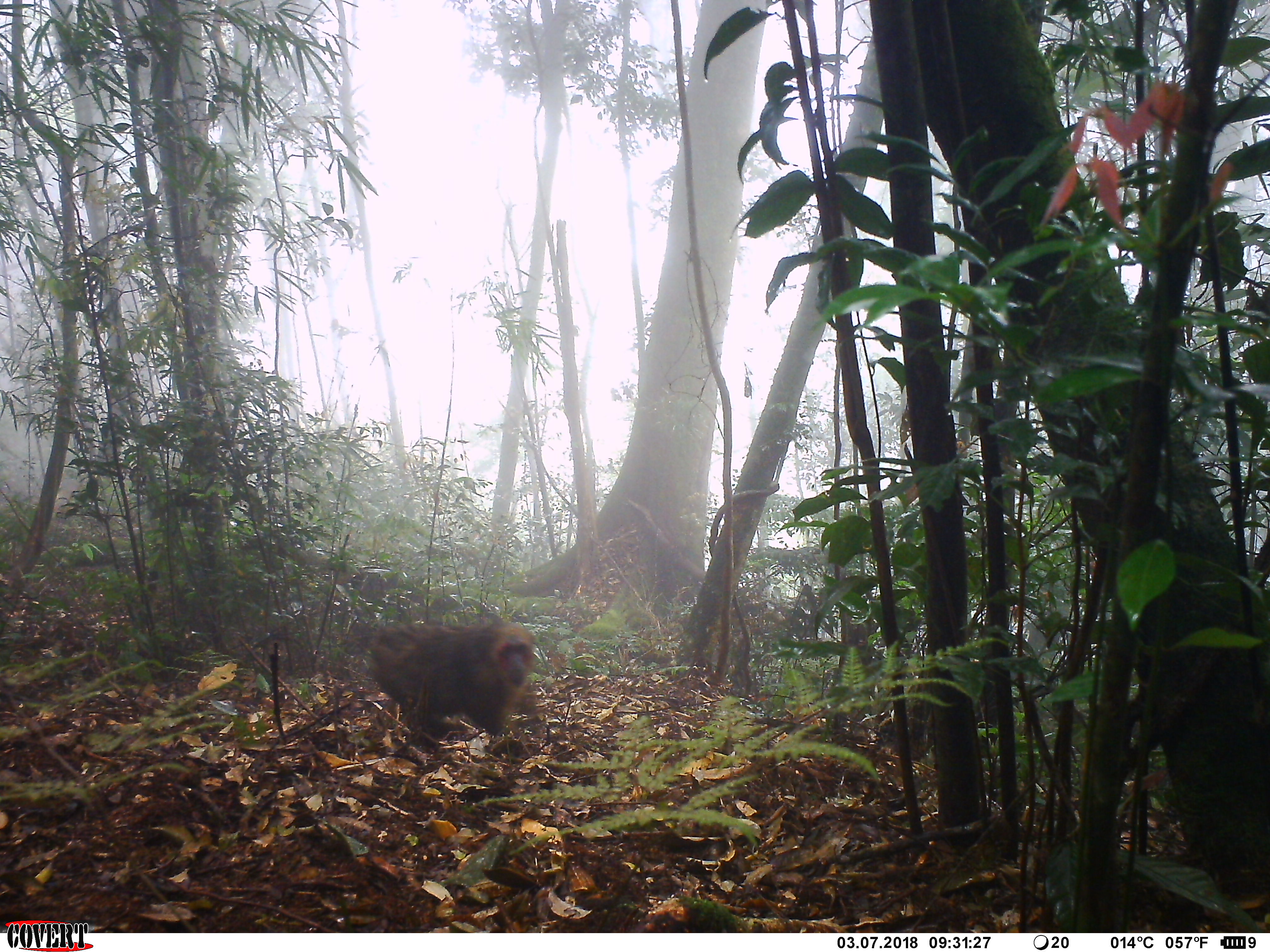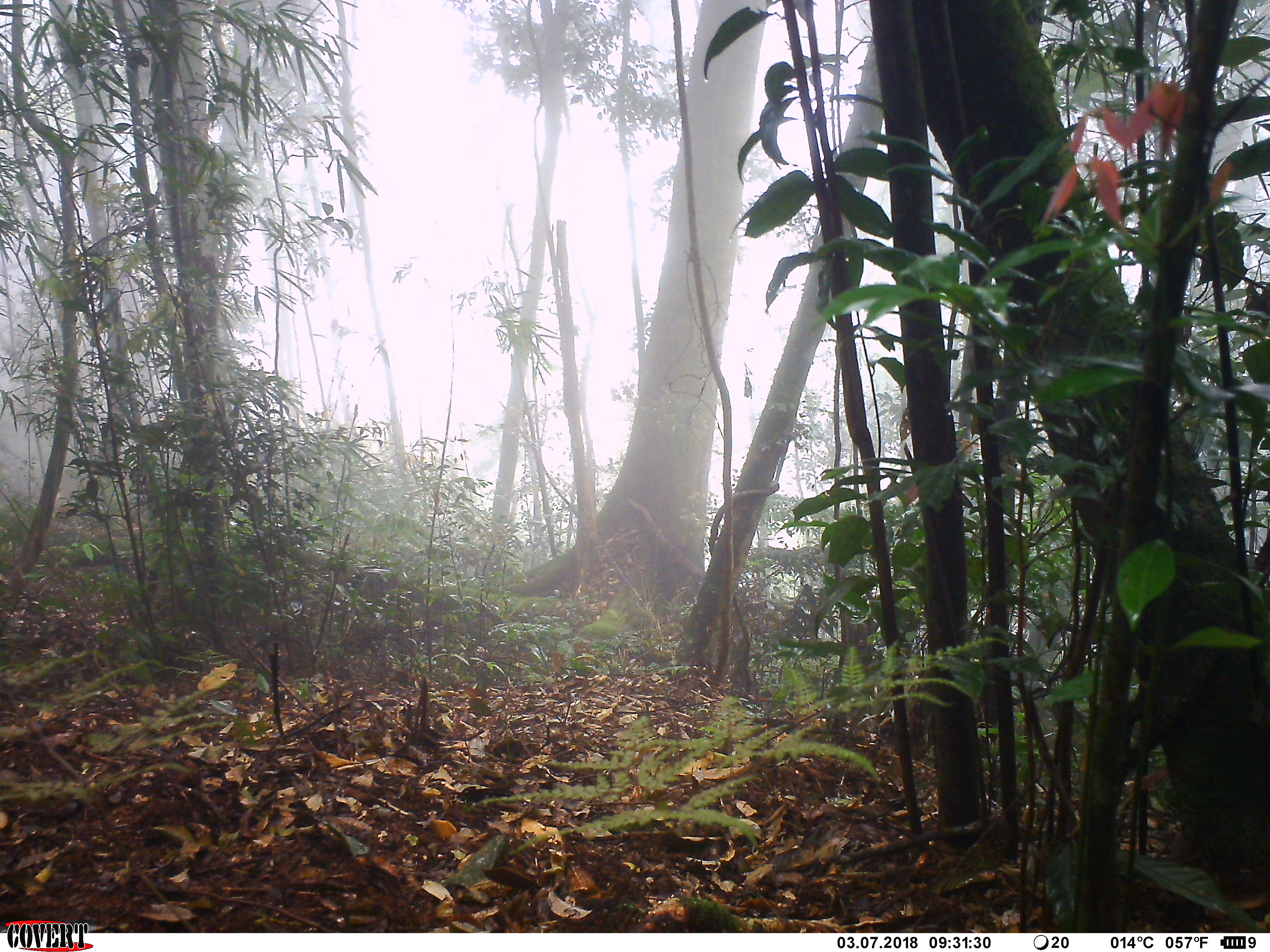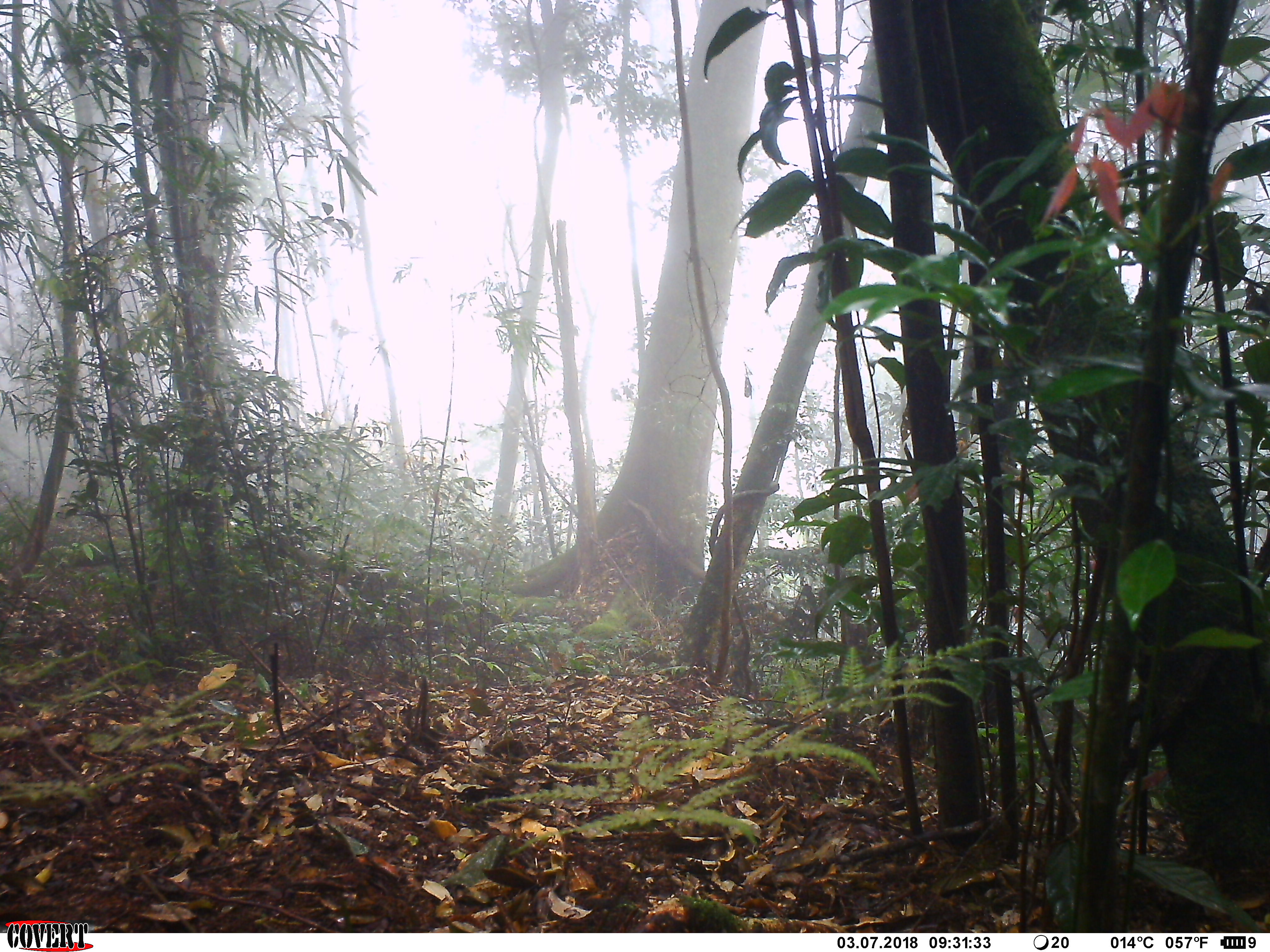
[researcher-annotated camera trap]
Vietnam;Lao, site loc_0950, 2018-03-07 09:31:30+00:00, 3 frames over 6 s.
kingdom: Animalia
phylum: Chordata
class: Mammalia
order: Primates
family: Cercopithecidae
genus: Macaca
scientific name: Macaca arctoides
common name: stump-tailed macaque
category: stump tailed macaque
Stump tailed macaque (stump-tailed macaque) (Macaca arctoides). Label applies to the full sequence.